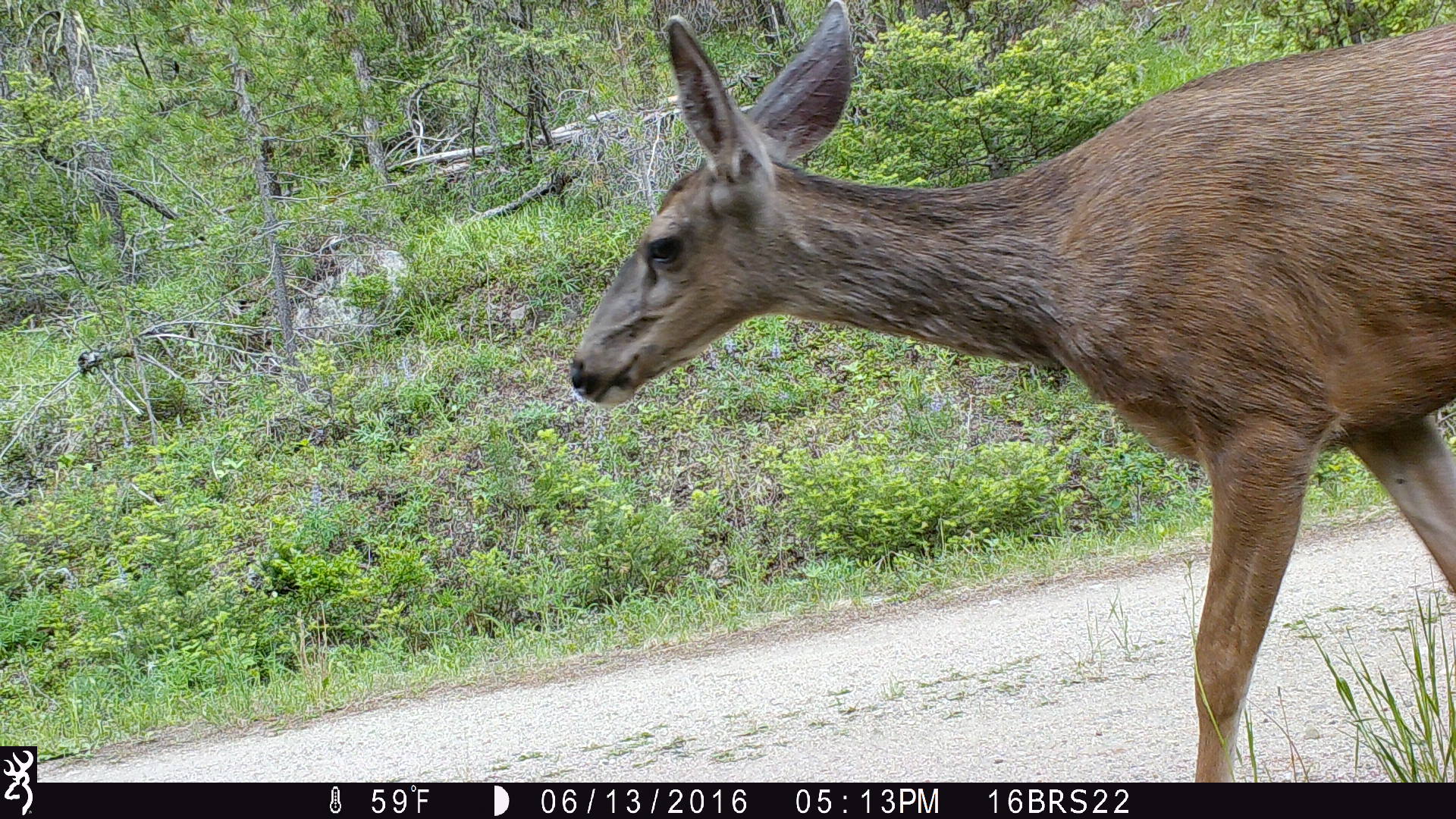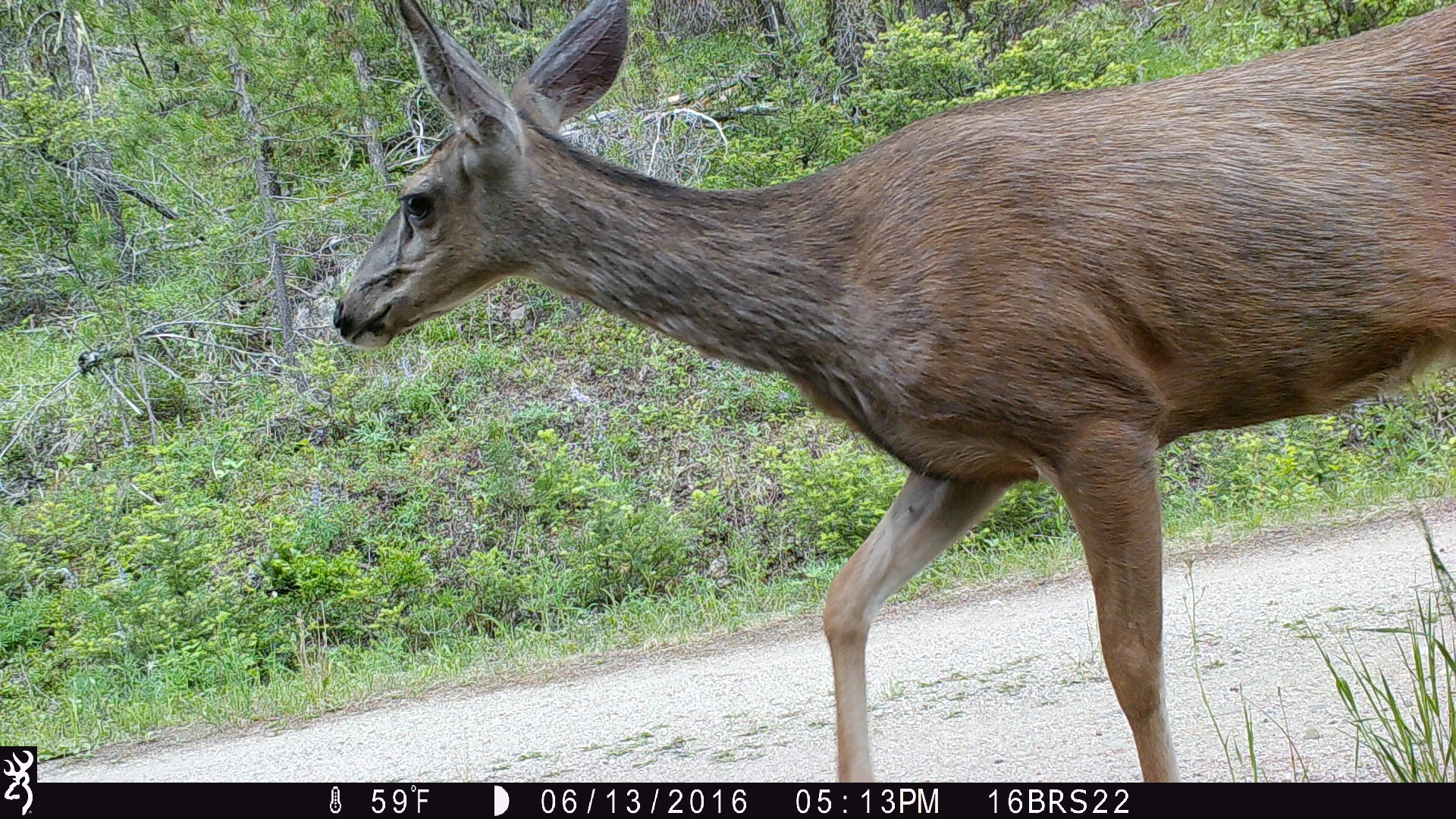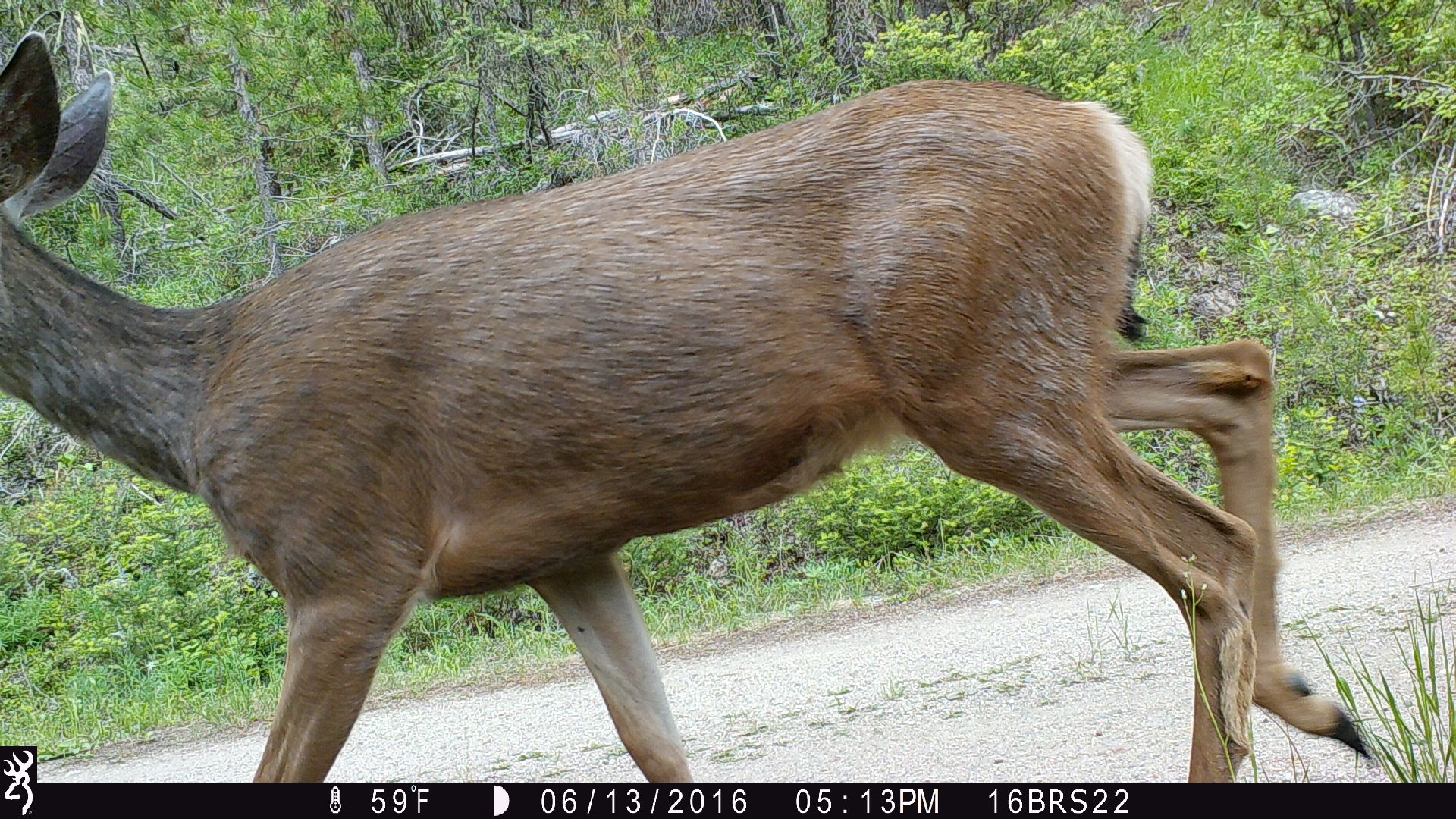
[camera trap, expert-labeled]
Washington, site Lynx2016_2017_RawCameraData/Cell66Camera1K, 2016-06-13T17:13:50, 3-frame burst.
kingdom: Animalia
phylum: Chordata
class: Mammalia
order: Artiodactyla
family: Cervidae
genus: Odocoileus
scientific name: Odocoileus hemionus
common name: mule deer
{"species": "Odocoileus hemionus (mule deer)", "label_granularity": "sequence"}